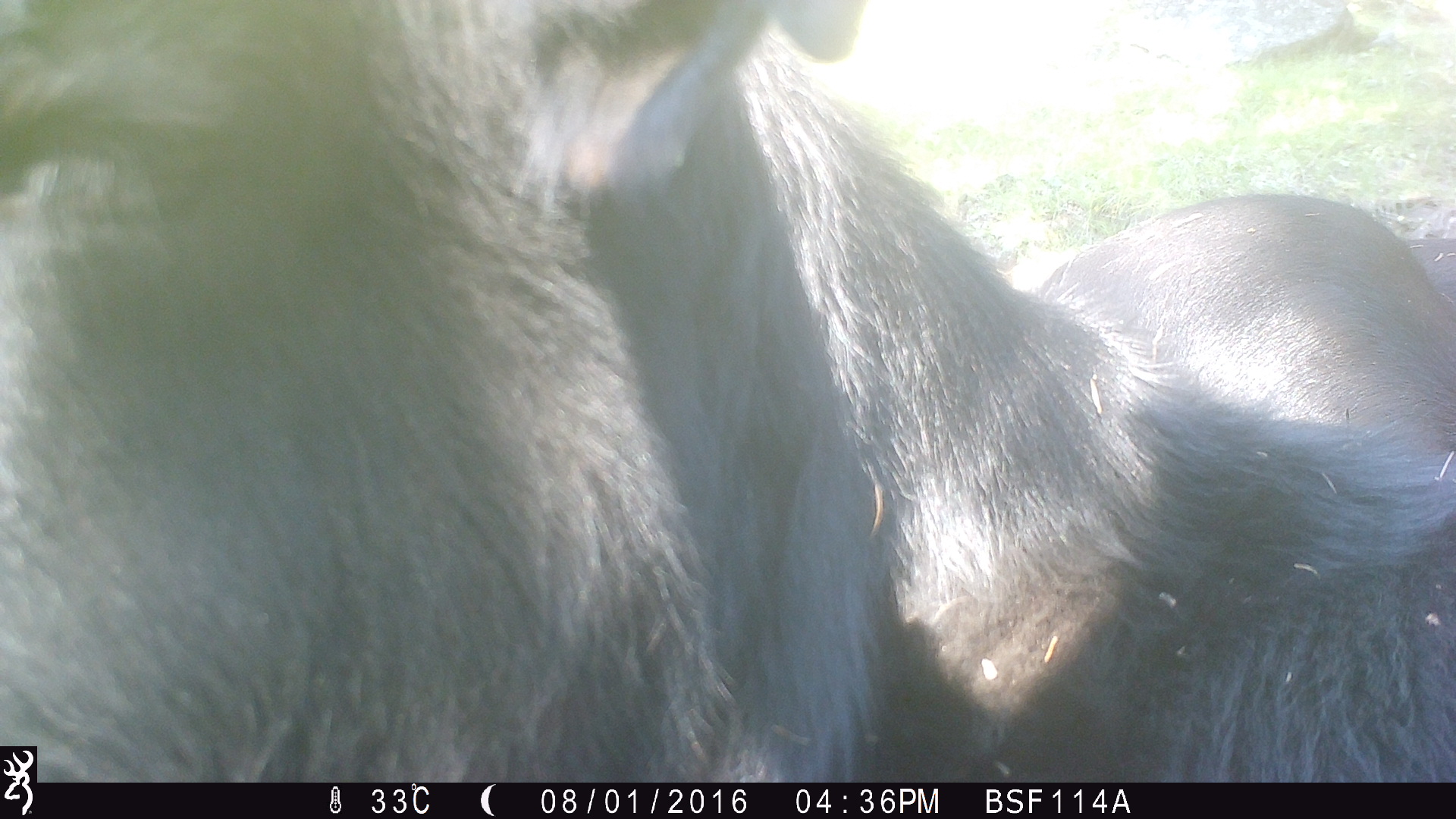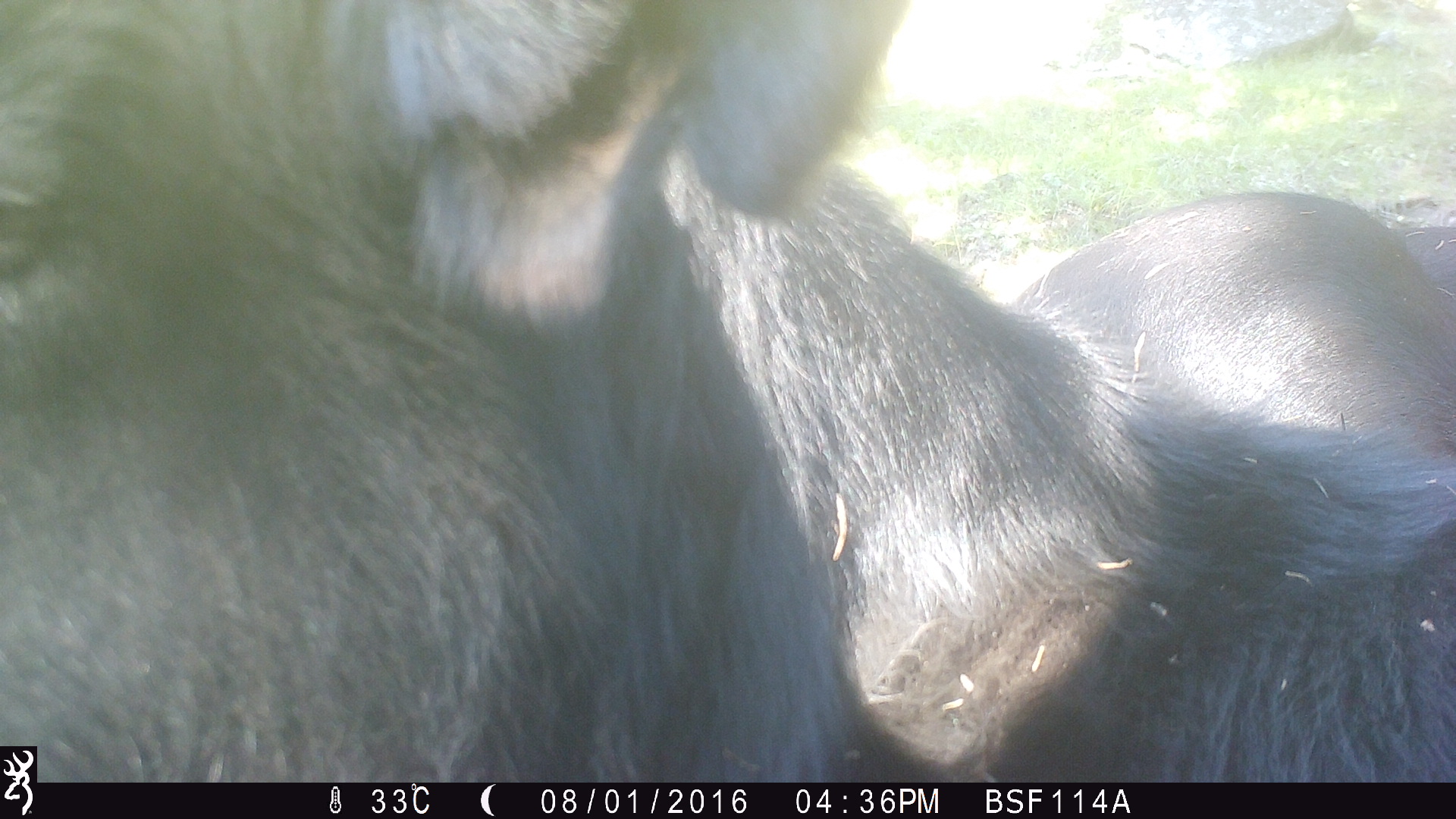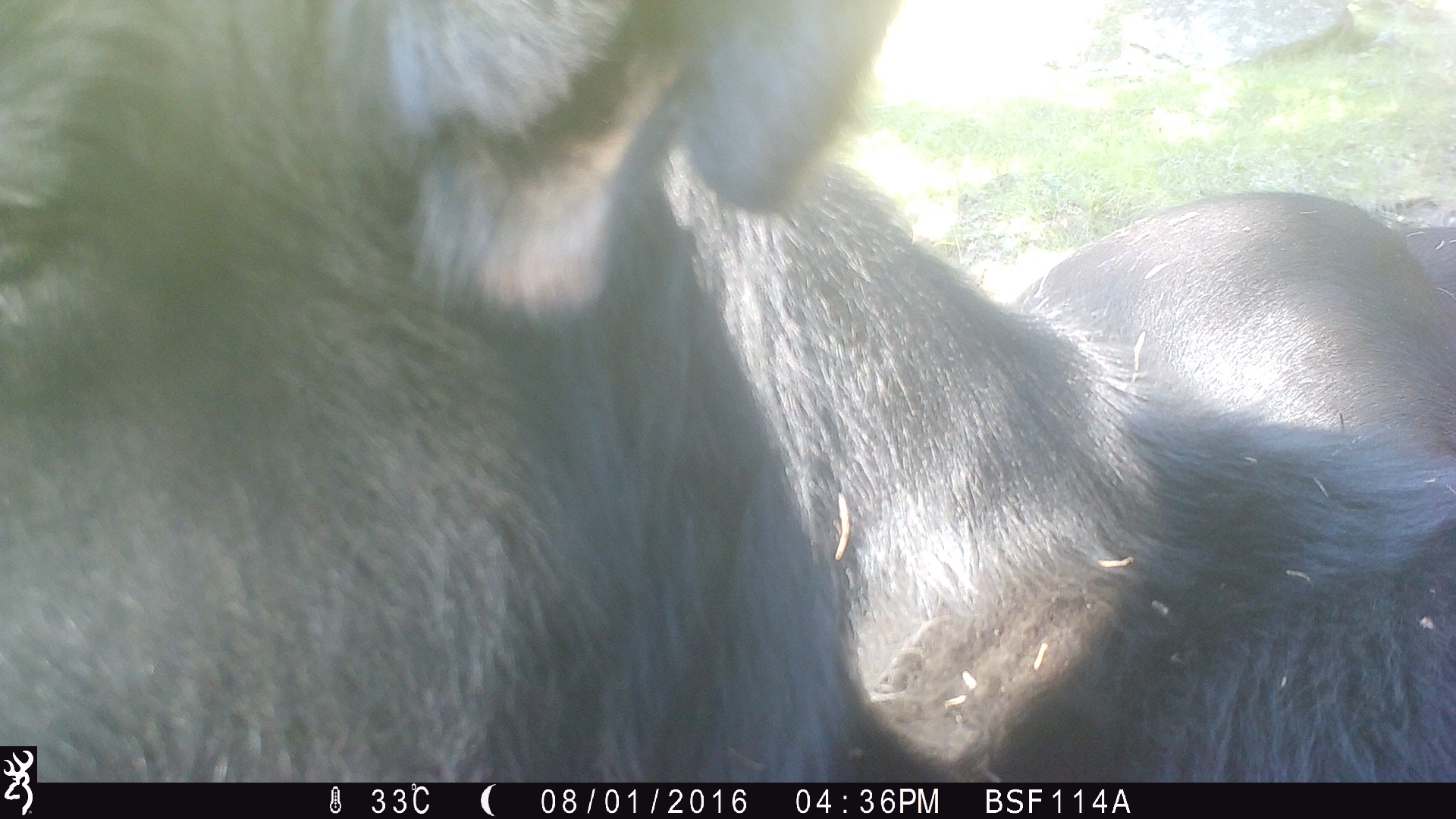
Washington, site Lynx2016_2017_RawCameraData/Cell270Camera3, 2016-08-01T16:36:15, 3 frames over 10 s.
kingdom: Animalia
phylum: Chordata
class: Mammalia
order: Artiodactyla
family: Bovidae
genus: Bos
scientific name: Bos taurus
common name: domestic cattle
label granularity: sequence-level